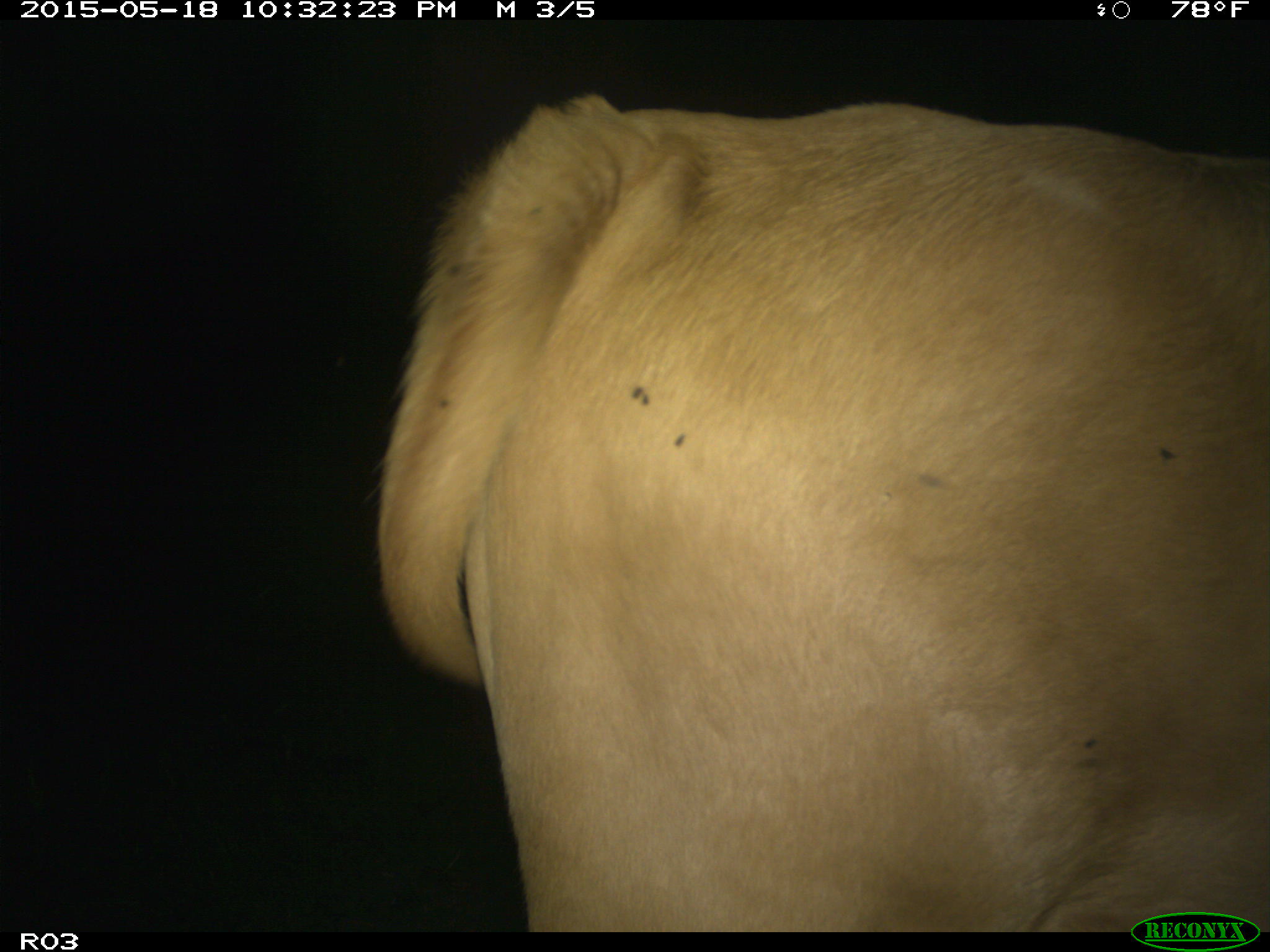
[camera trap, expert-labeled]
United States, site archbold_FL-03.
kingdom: Animalia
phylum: Chordata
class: Mammalia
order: Artiodactyla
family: Bovidae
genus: Bos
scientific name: Bos taurus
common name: domestic cow